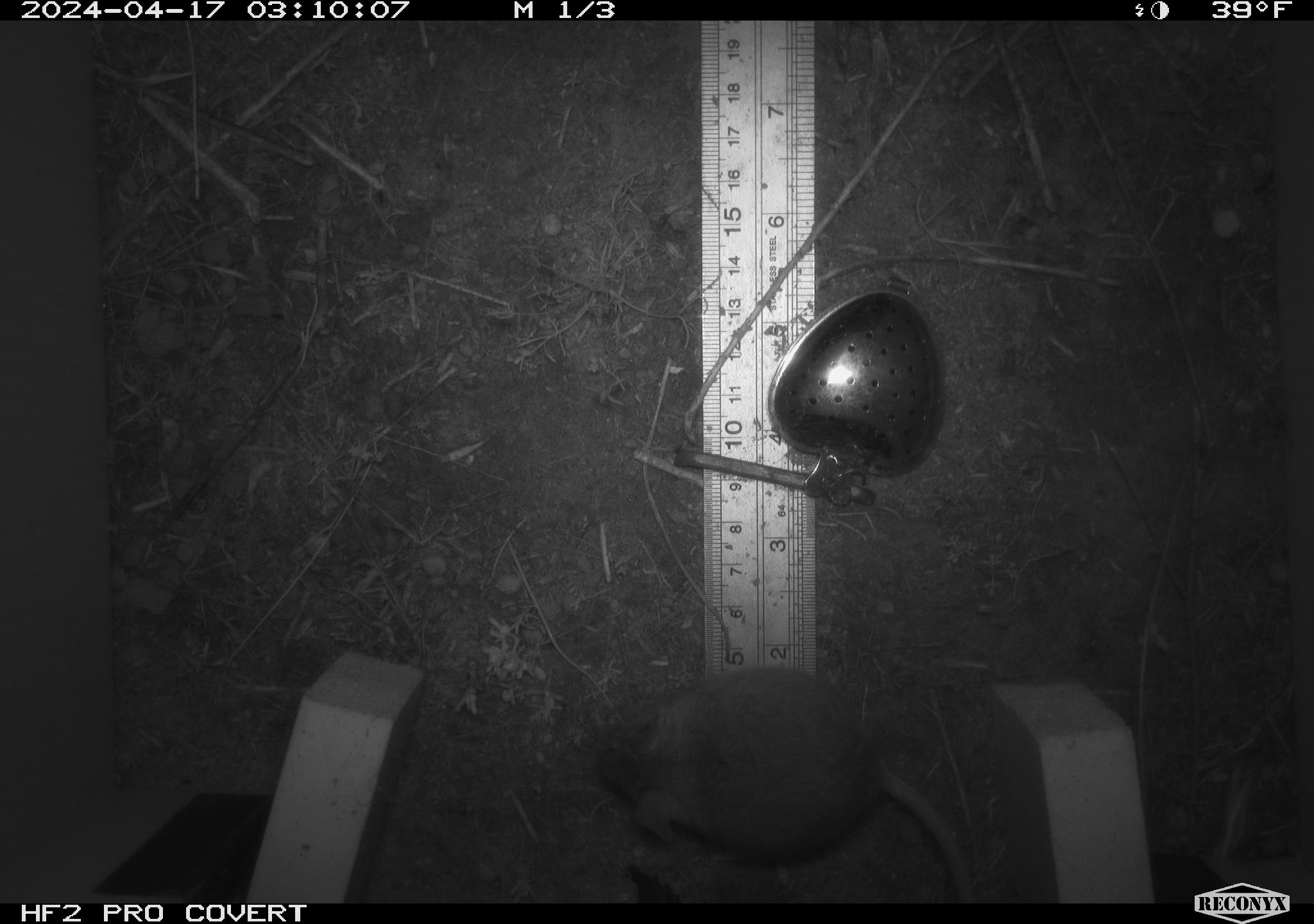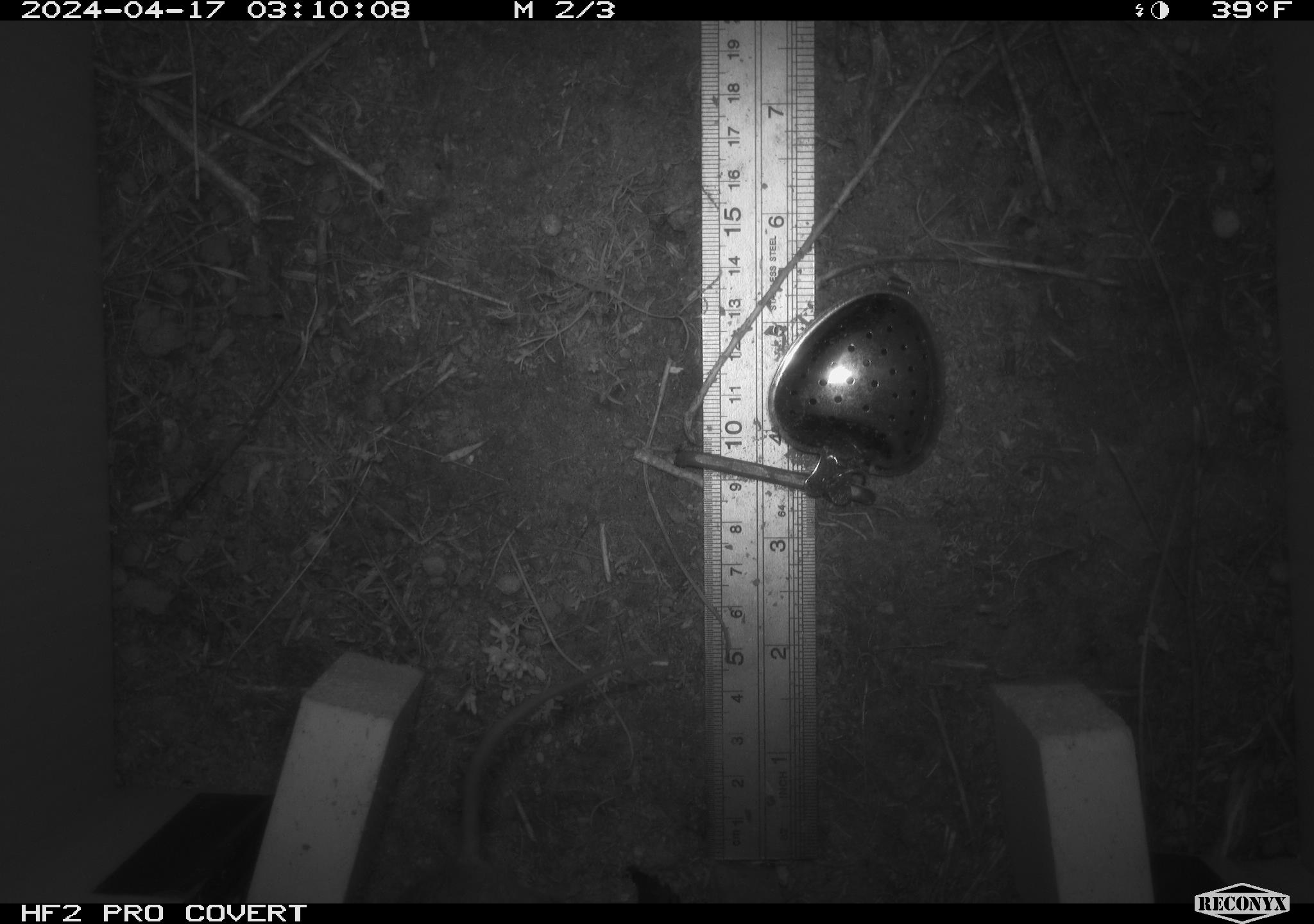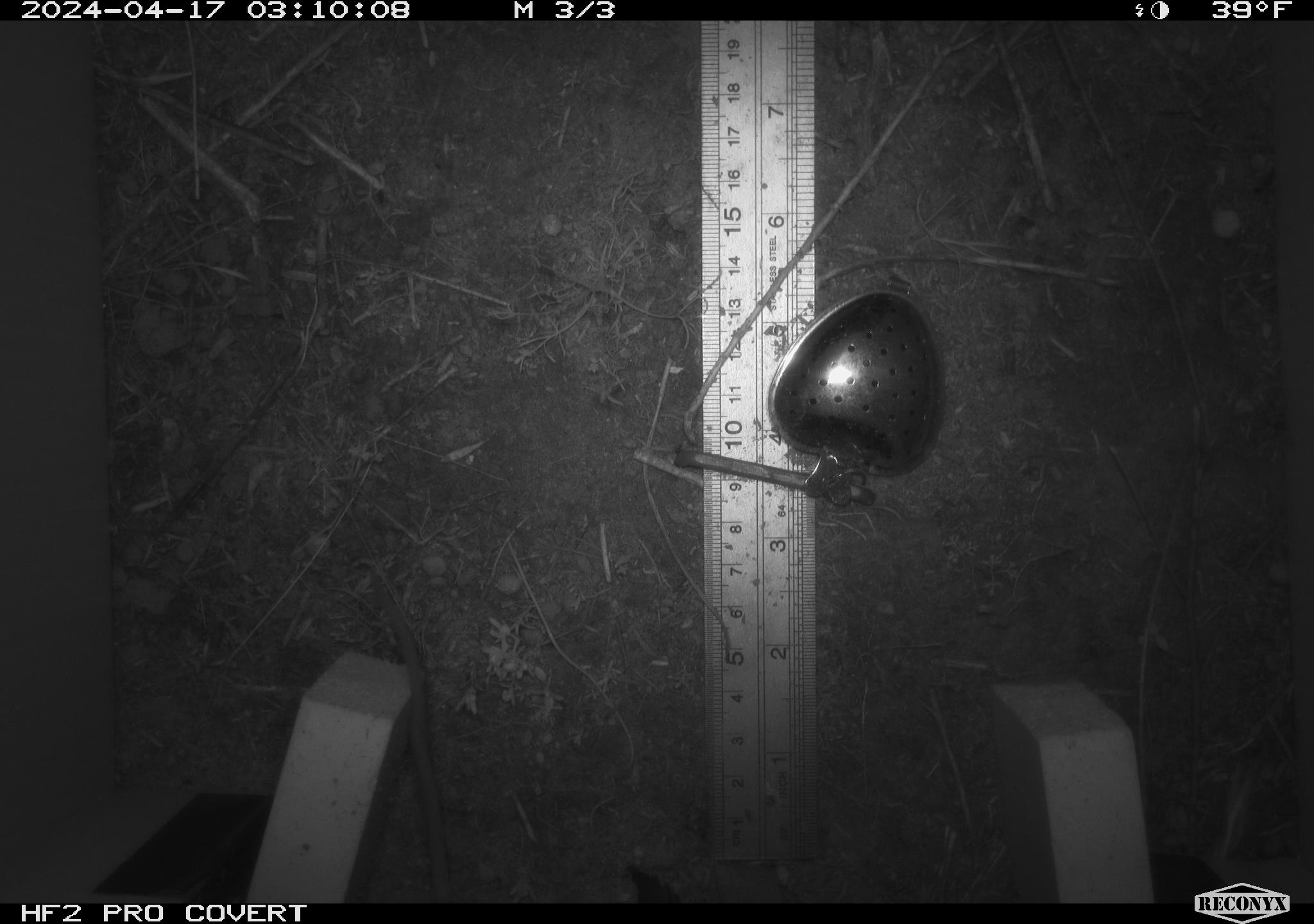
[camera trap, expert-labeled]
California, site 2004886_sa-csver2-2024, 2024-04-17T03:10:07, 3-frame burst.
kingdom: Animalia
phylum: Chordata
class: Mammalia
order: Rodentia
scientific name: Rodentia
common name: rodent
Rodent (Rodentia).